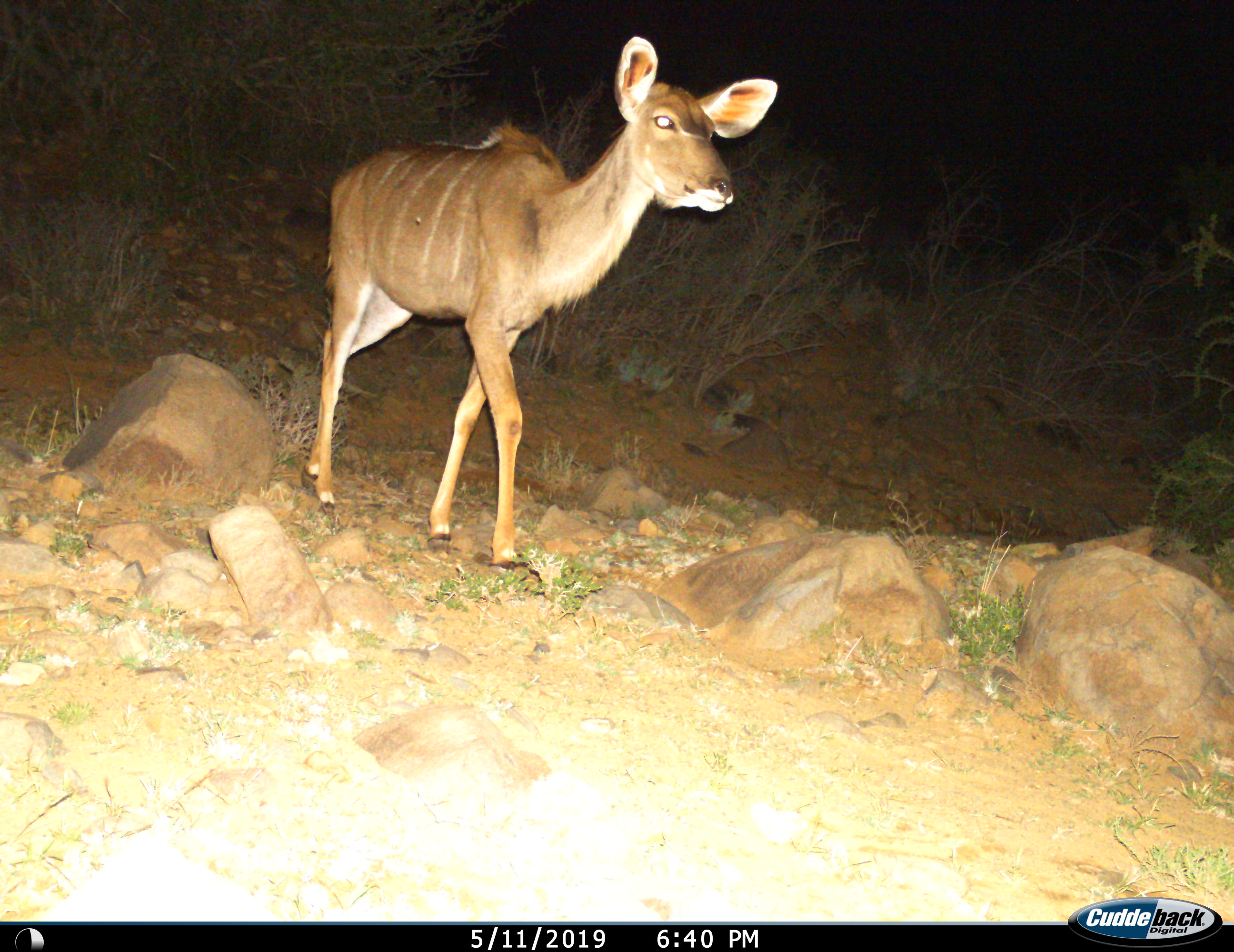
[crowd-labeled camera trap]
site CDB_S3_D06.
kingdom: Animalia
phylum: Chordata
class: Mammalia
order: Artiodactyla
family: Bovidae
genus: Tragelaphus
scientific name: Tragelaphus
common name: kudu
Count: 1.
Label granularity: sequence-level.